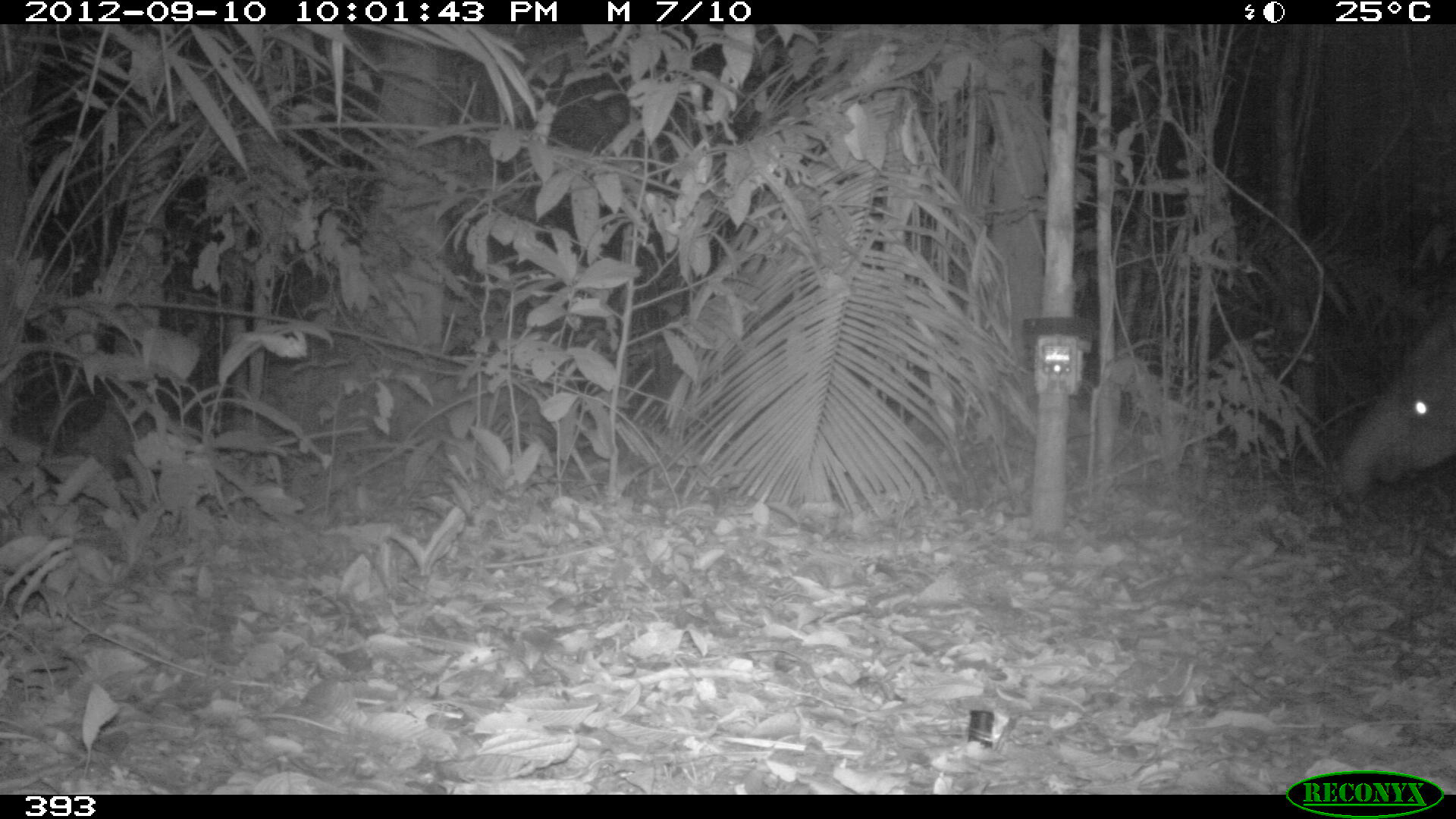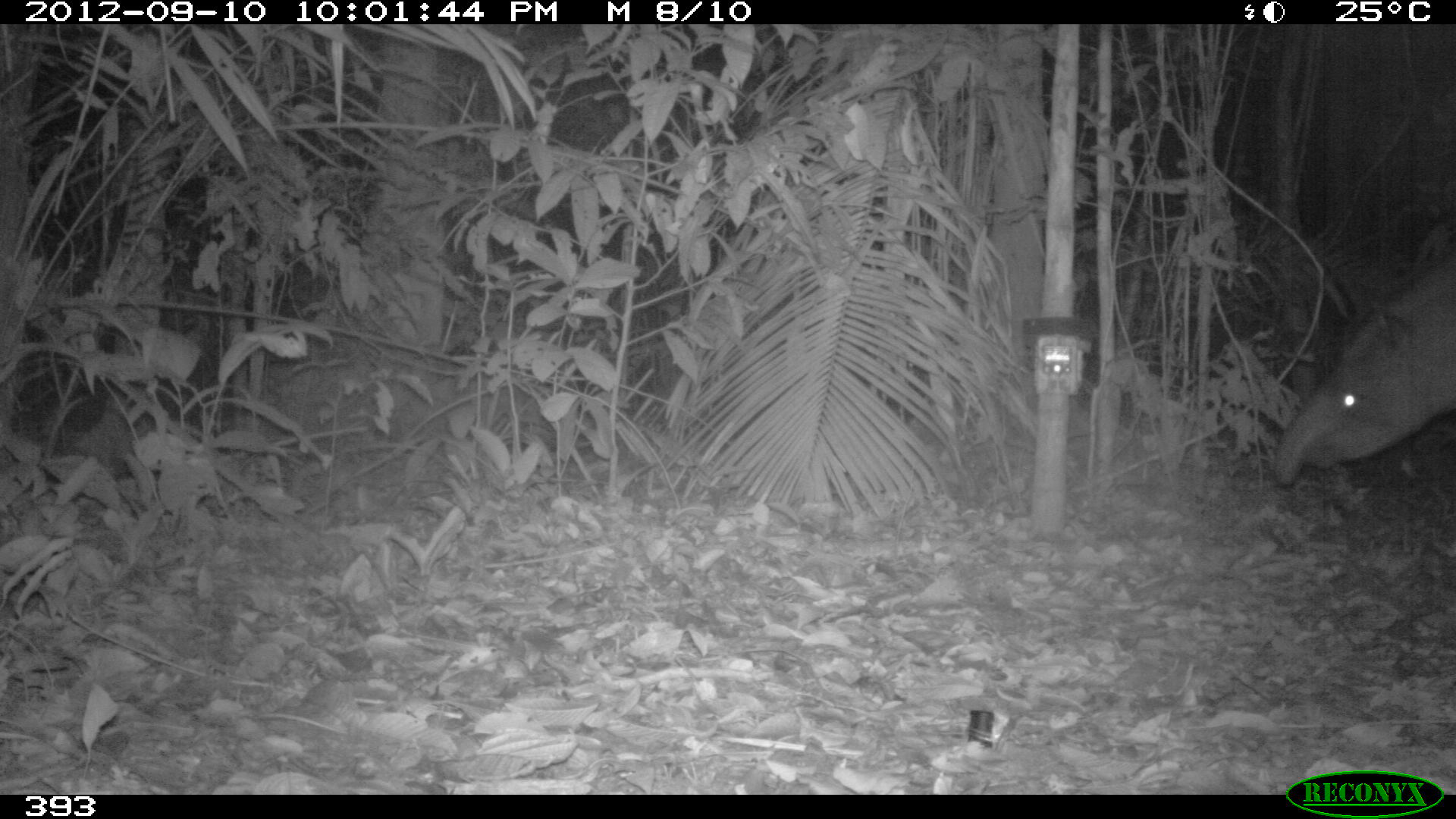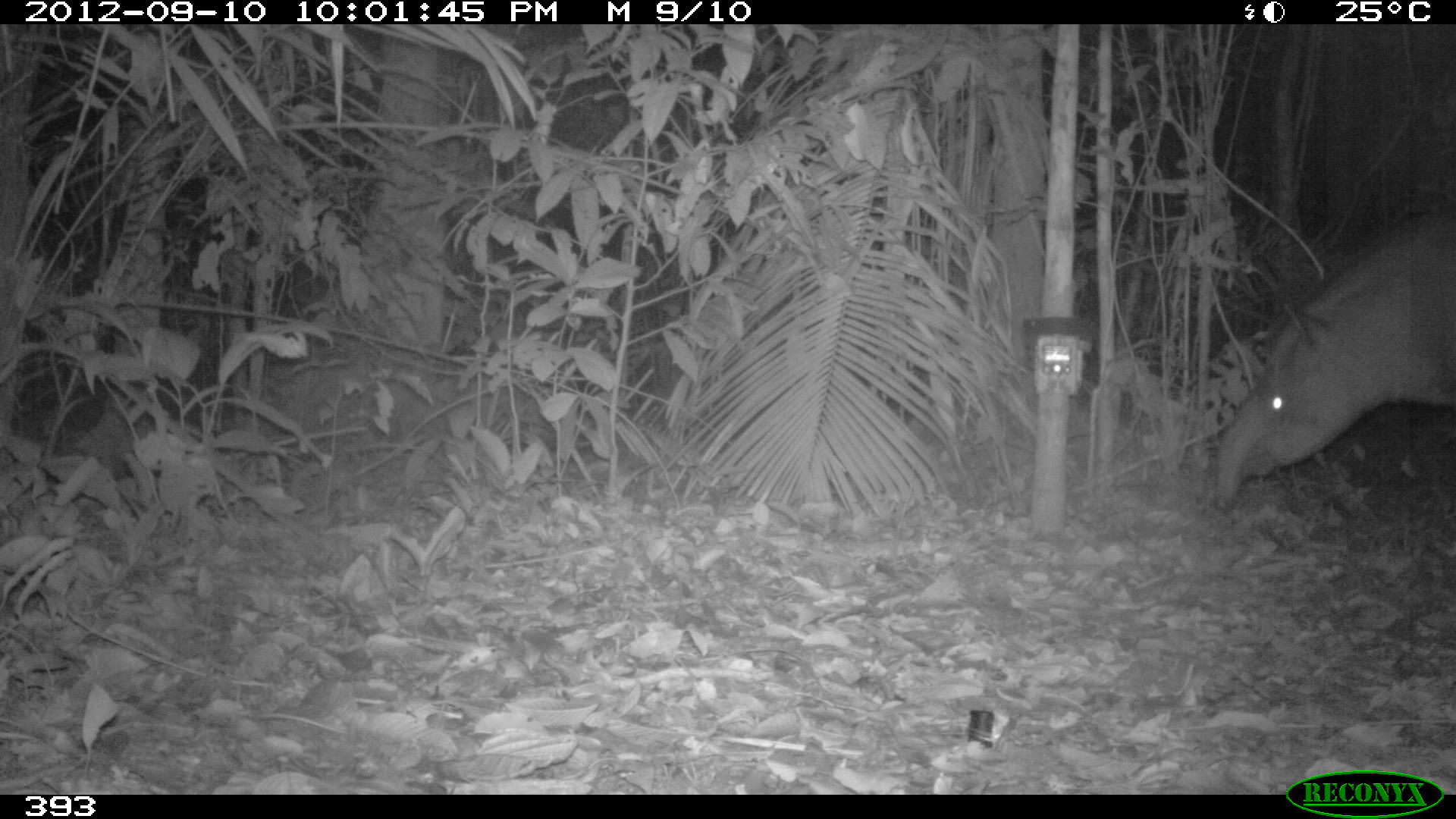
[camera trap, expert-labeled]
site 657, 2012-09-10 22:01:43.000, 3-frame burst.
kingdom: Animalia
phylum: Chordata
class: Mammalia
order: Perissodactyla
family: Tapiridae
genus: Tapirus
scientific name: Tapirus terrestris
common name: south american tapir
Tapirus terrestris (south american tapir).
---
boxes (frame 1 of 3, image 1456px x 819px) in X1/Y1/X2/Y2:
tapirus terrestris: 1335/303/1456/501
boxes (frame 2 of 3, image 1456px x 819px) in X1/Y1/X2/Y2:
tapirus terrestris: 1267/241/1456/488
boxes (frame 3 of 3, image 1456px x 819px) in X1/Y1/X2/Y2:
tapirus terrestris: 1211/205/1456/505